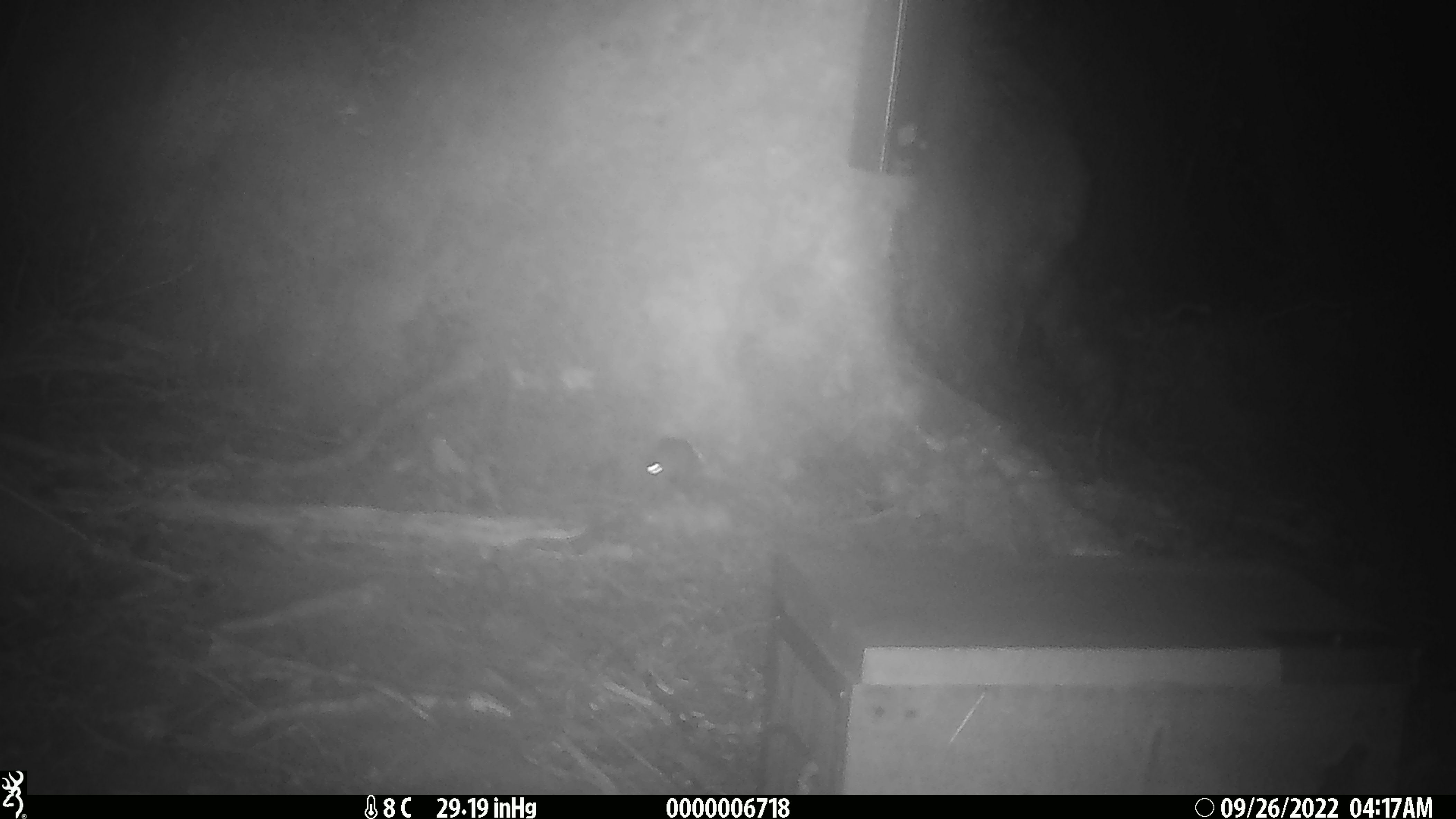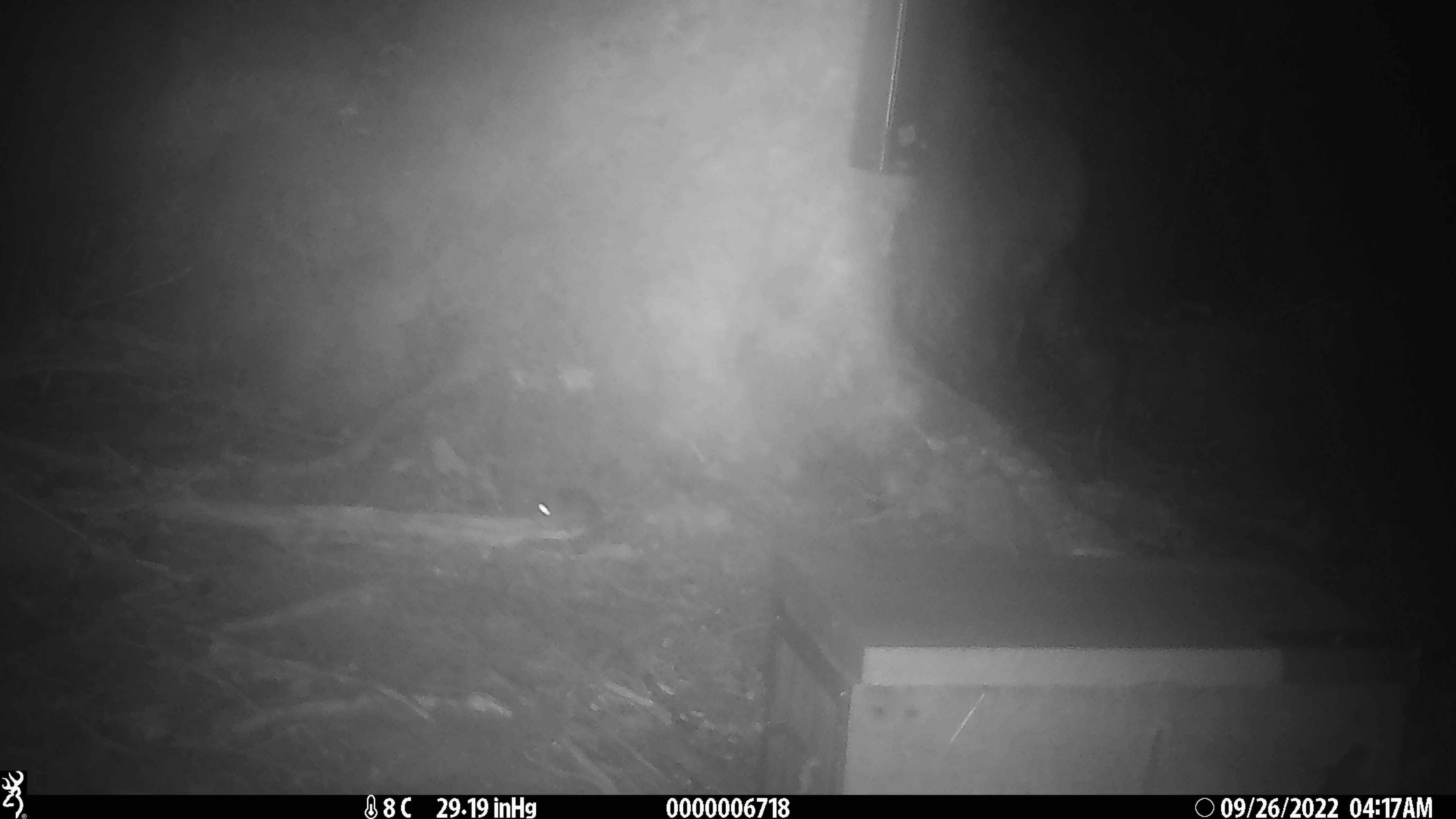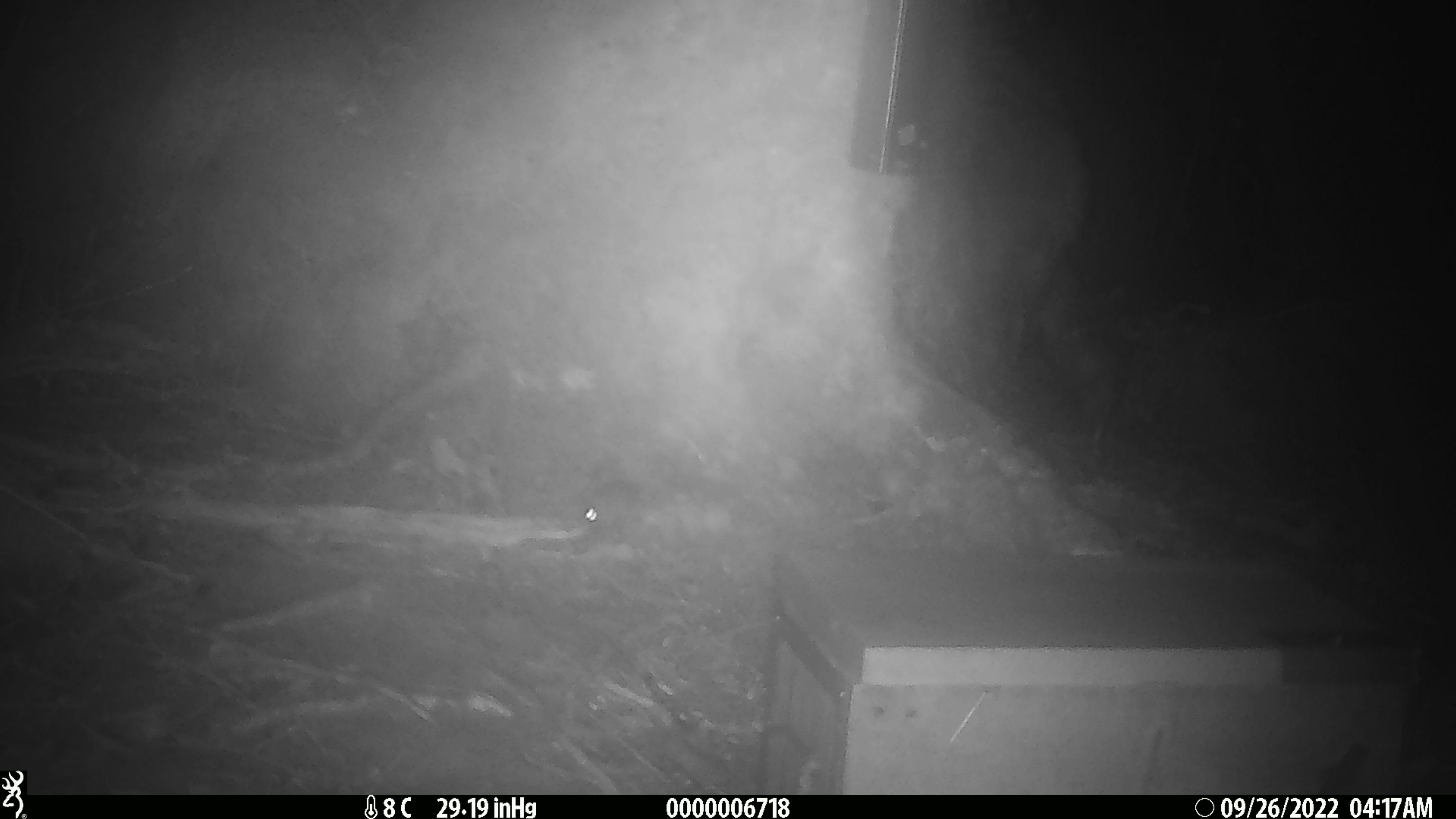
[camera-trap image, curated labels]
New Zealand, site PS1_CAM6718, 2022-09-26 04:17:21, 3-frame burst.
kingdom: Animalia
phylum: Chordata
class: Mammalia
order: Rodentia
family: Muridae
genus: Mus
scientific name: Mus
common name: mouse